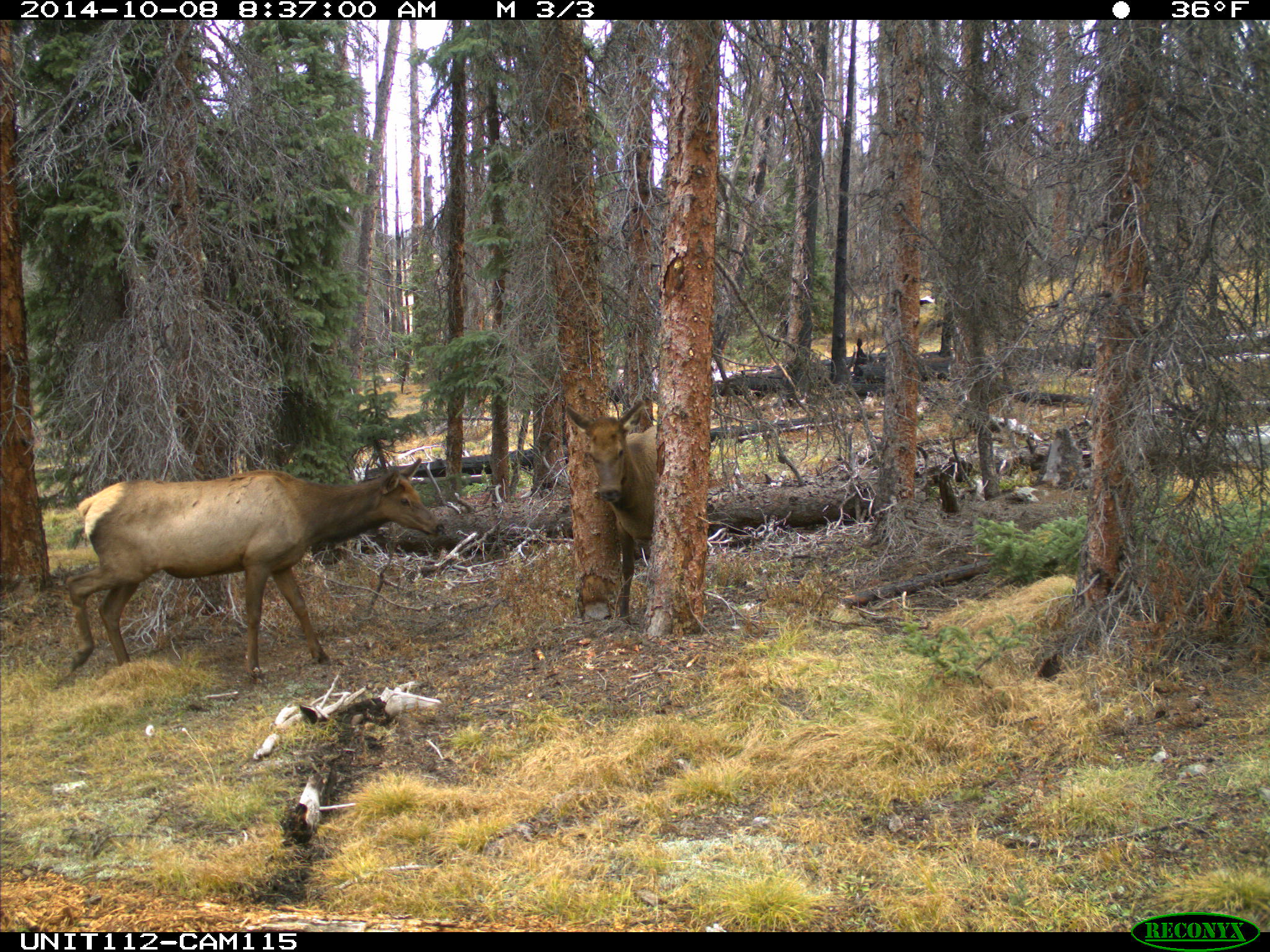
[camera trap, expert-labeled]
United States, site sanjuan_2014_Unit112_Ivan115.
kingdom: Animalia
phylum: Chordata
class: Mammalia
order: Artiodactyla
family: Cervidae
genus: Cervus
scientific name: Cervus elaphus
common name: red deer